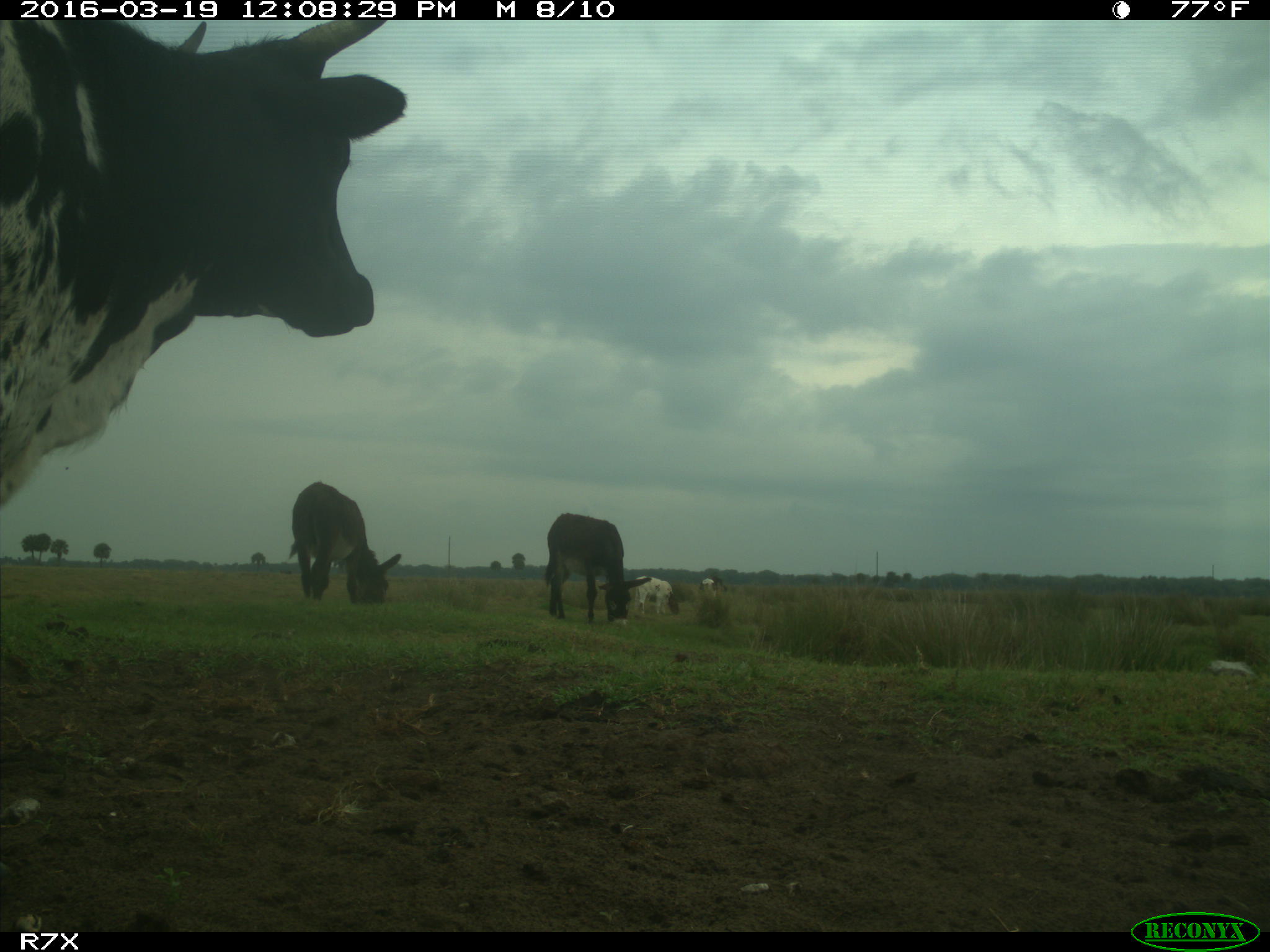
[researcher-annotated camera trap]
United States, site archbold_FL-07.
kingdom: Animalia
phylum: Chordata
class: Mammalia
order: Artiodactyla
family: Bovidae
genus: Bos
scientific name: Bos taurus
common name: domestic cow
Bos taurus (domestic cow).